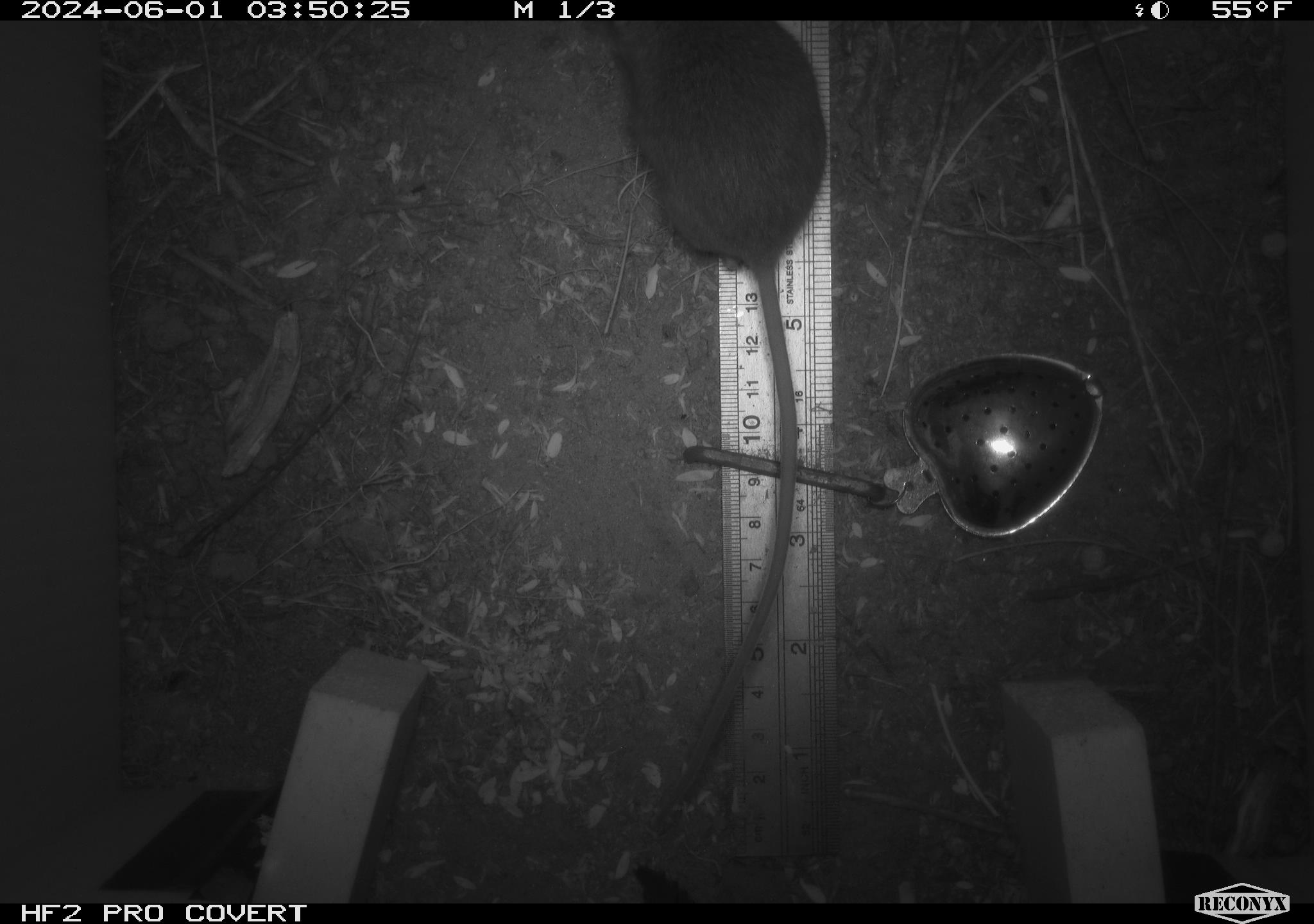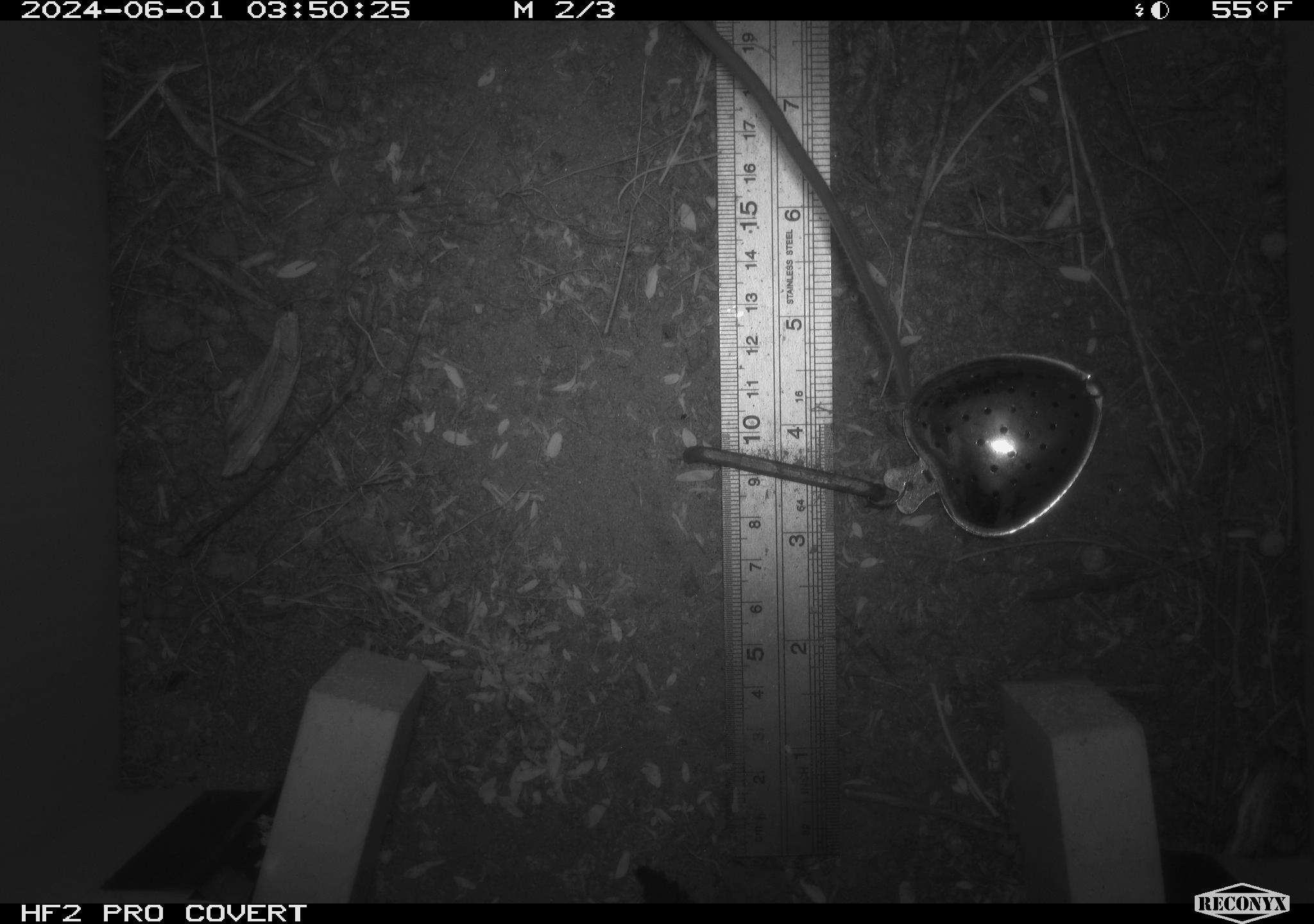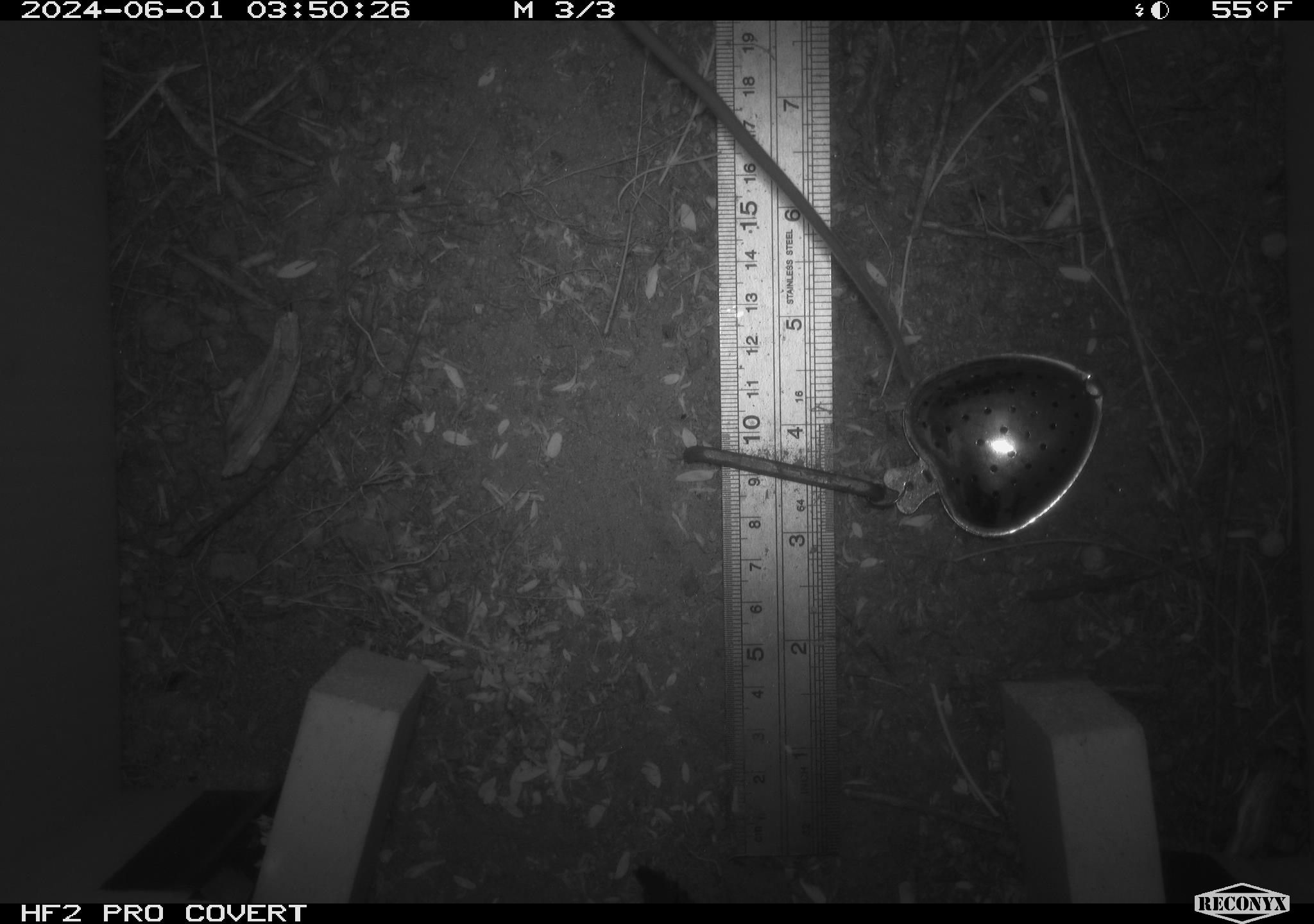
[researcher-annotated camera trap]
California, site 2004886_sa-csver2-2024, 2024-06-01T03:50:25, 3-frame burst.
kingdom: Animalia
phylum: Chordata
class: Mammalia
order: Rodentia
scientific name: Rodentia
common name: rodent